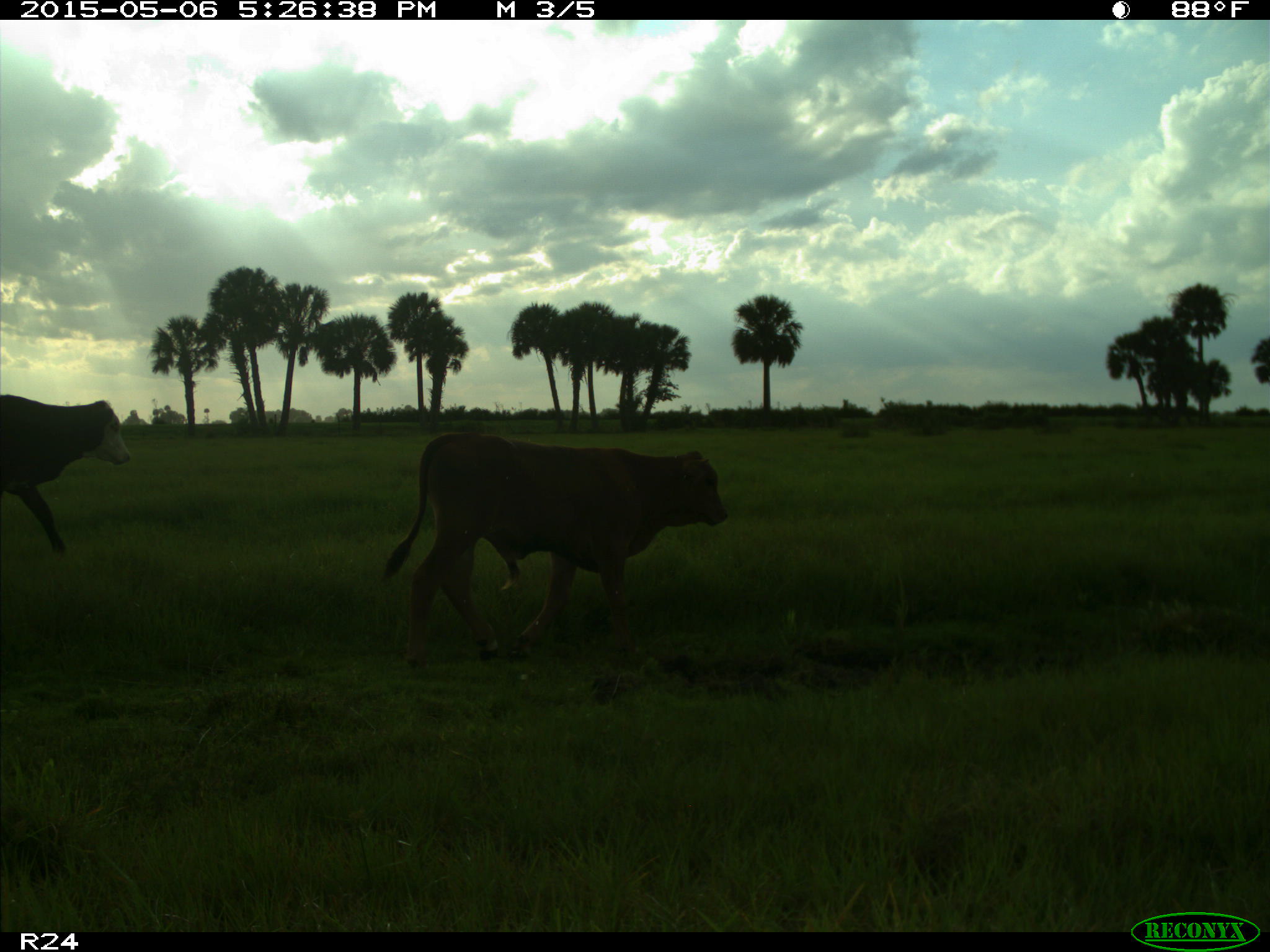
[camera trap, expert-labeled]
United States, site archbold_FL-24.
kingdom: Animalia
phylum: Chordata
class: Mammalia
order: Artiodactyla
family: Bovidae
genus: Bos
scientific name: Bos taurus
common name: domestic cow